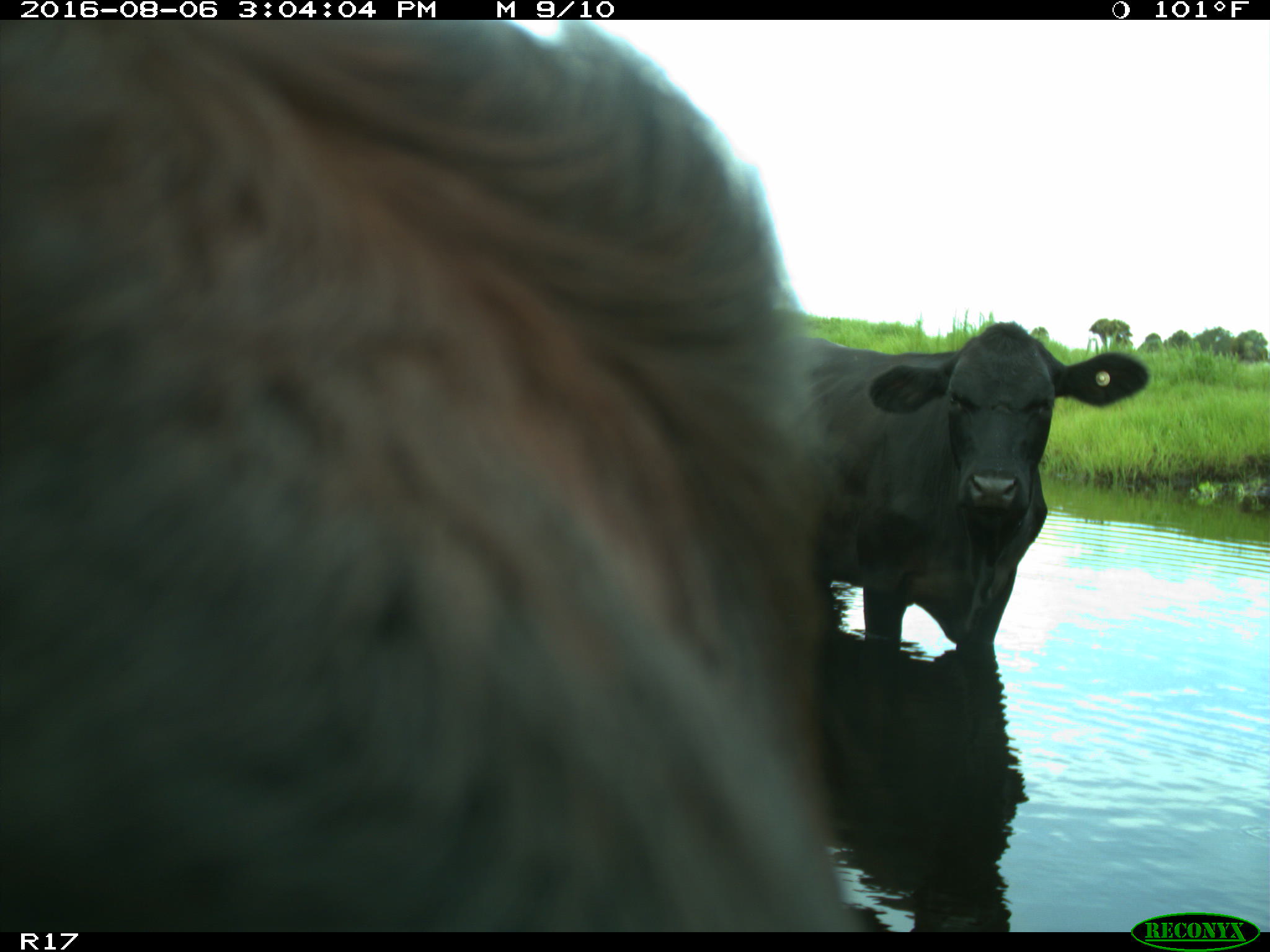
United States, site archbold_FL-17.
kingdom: Animalia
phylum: Chordata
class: Mammalia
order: Artiodactyla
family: Bovidae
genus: Bos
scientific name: Bos taurus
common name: domestic cow